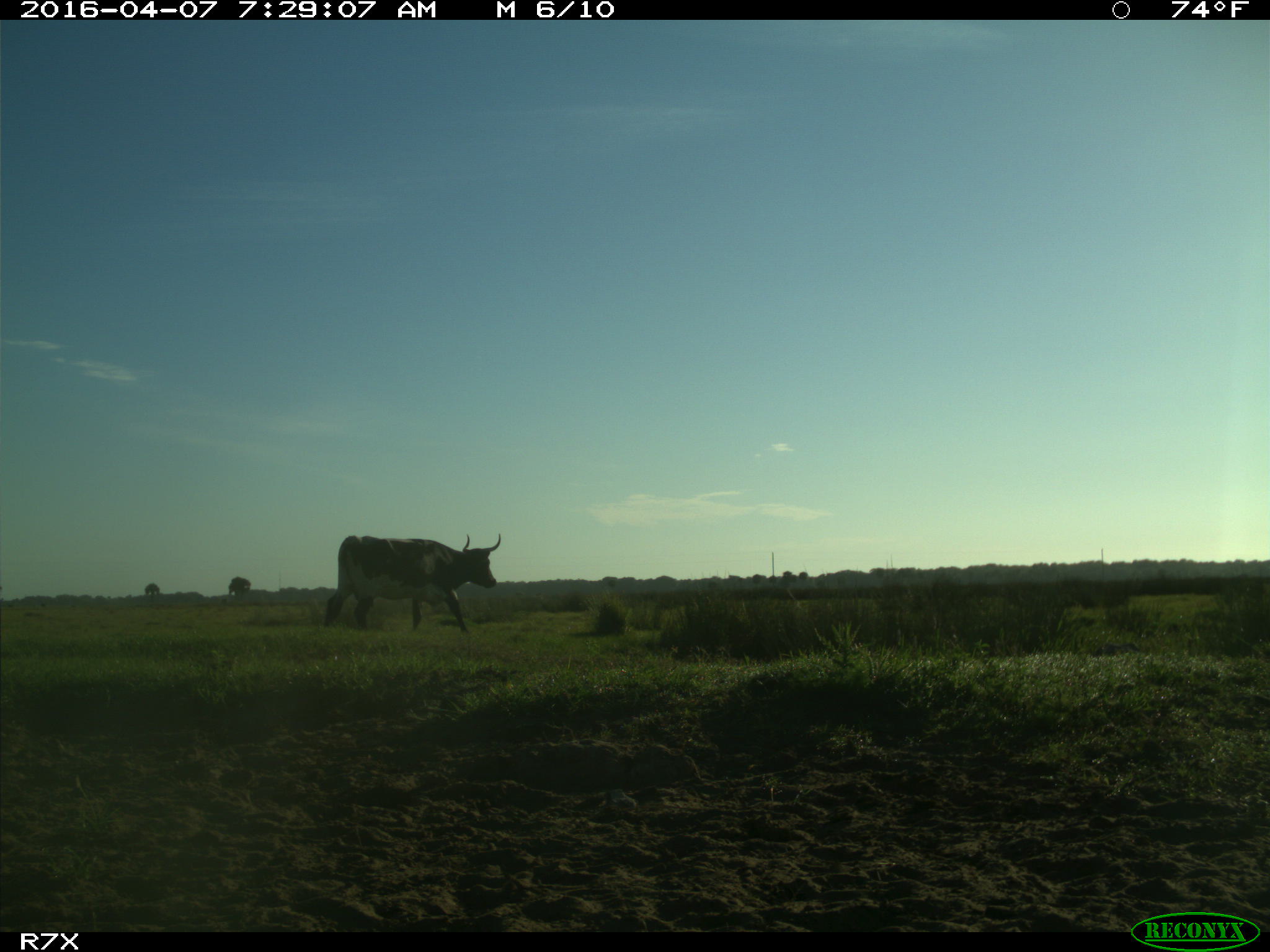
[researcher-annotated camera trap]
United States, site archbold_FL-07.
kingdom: Animalia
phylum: Chordata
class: Mammalia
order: Artiodactyla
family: Bovidae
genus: Bos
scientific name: Bos taurus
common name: domestic cow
Bos taurus (domestic cow).